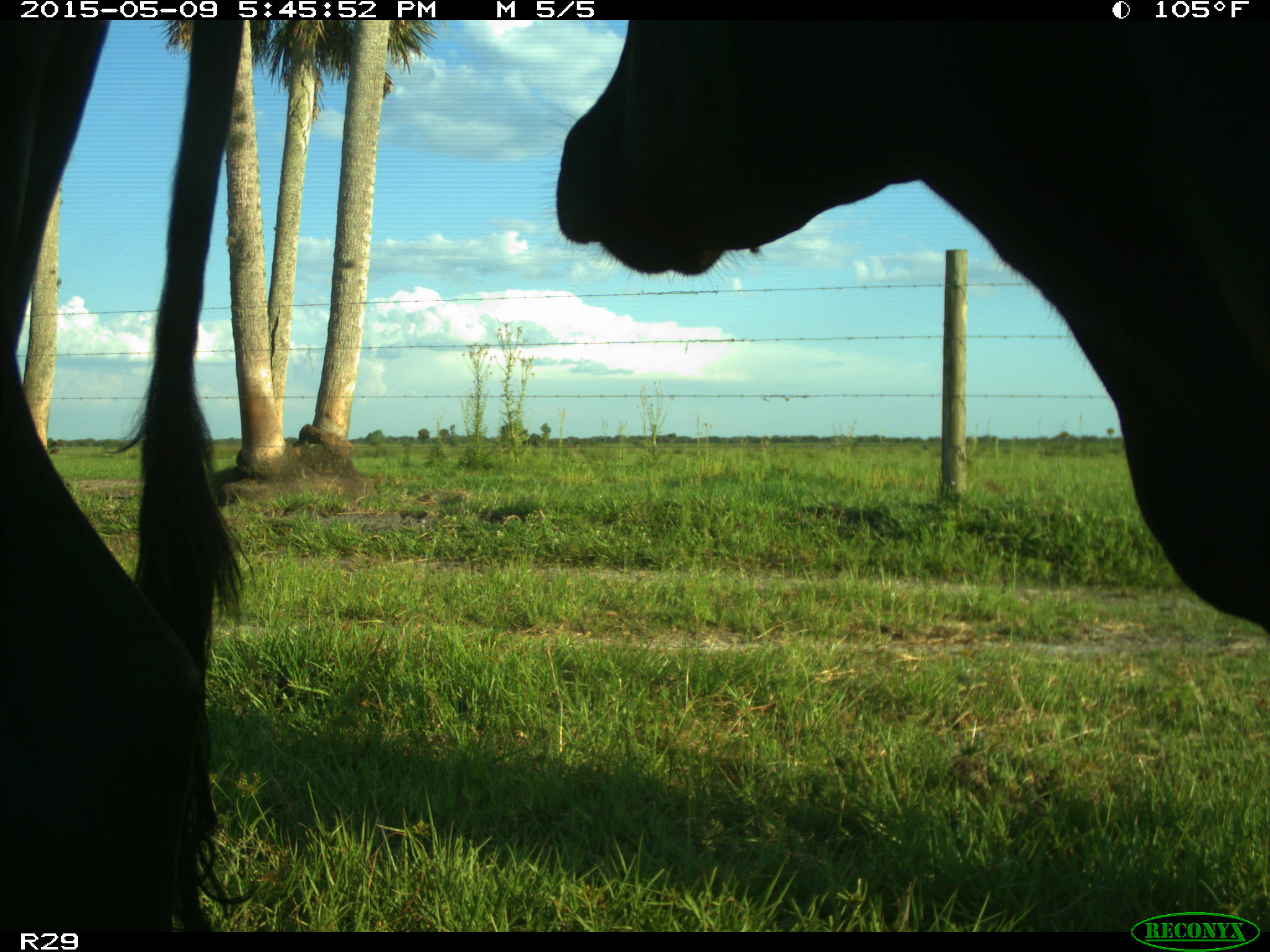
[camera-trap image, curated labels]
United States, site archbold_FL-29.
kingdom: Animalia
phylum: Chordata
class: Mammalia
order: Artiodactyla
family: Bovidae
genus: Bos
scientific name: Bos taurus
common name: domestic cow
Bos taurus (domestic cow).